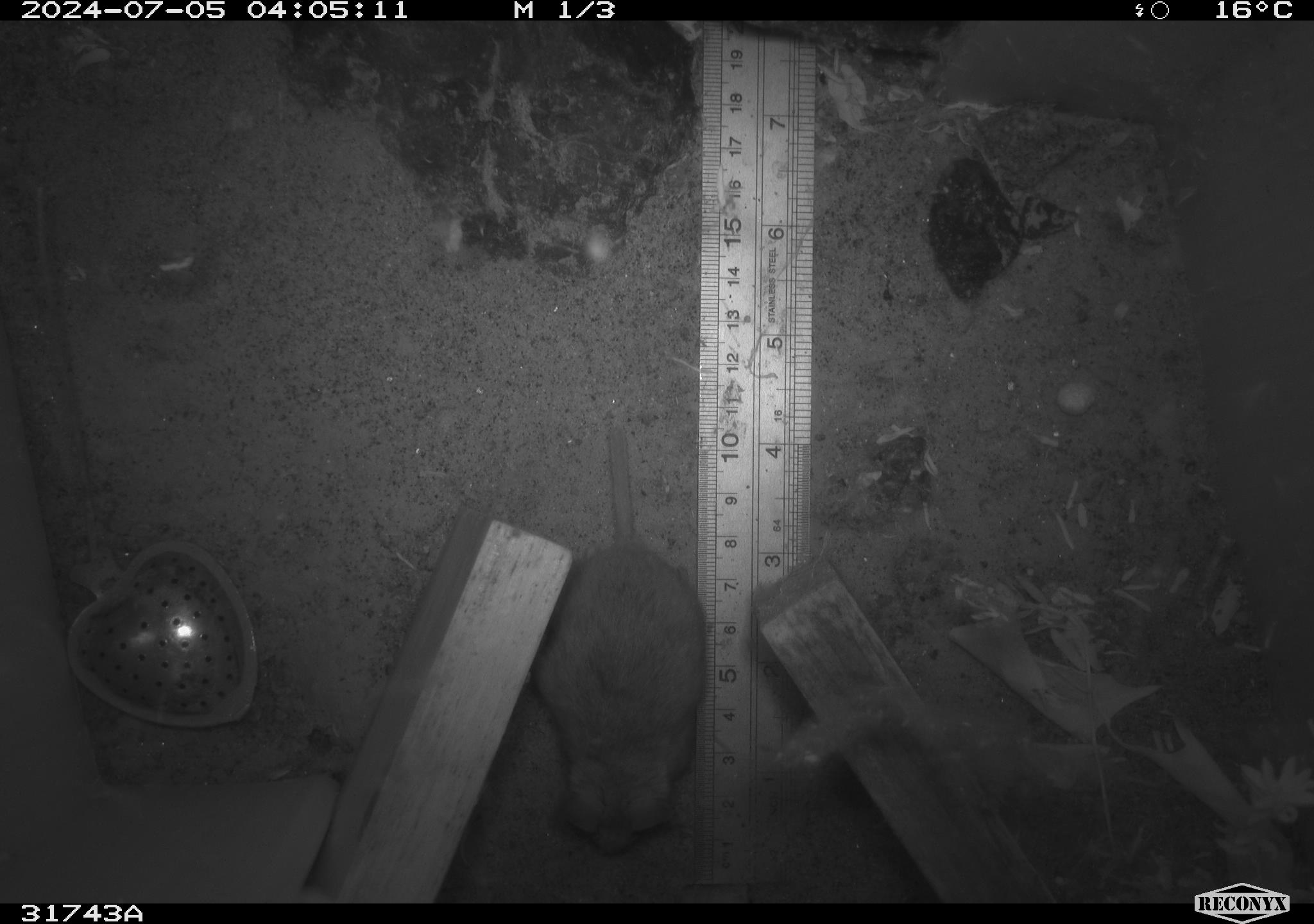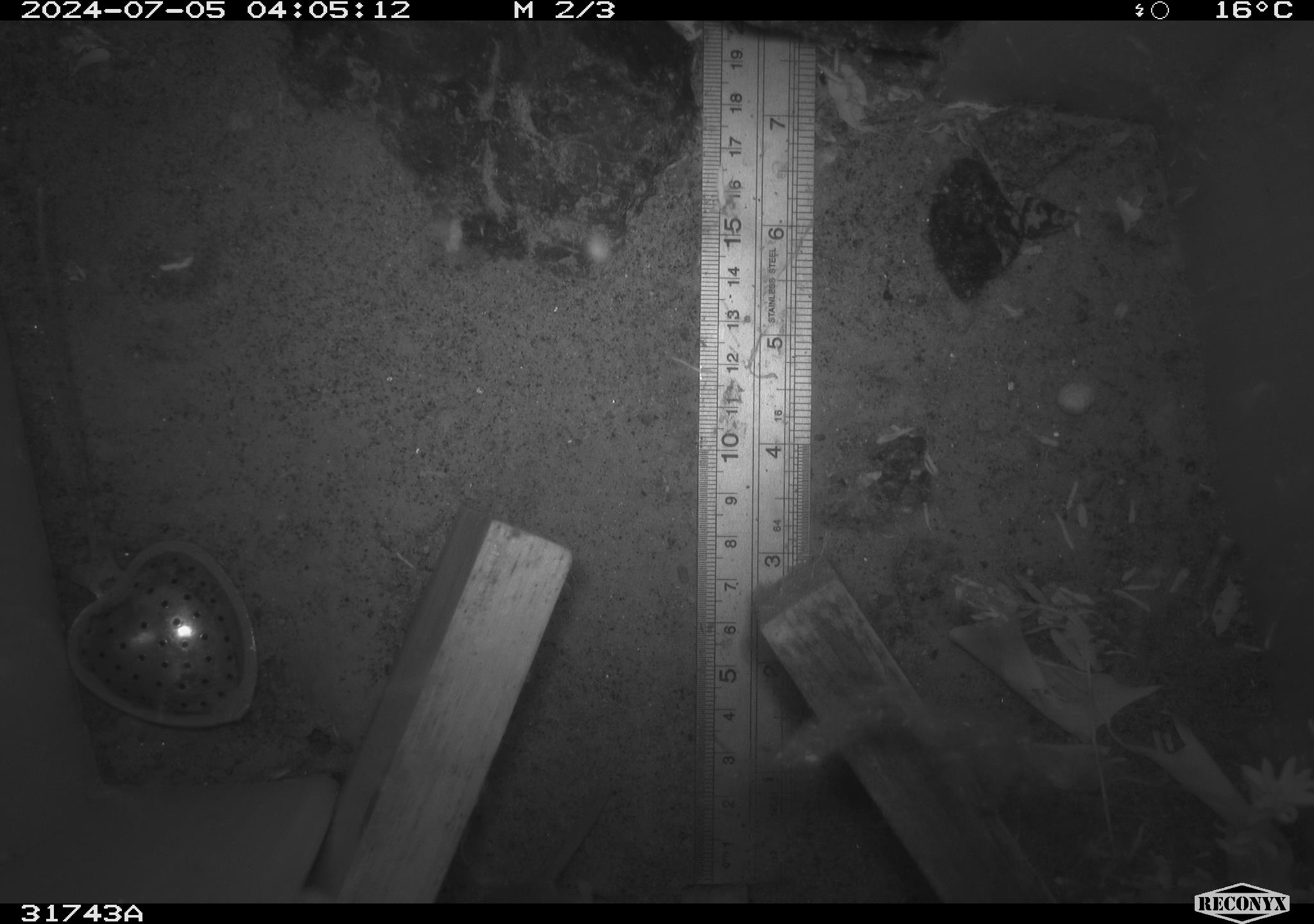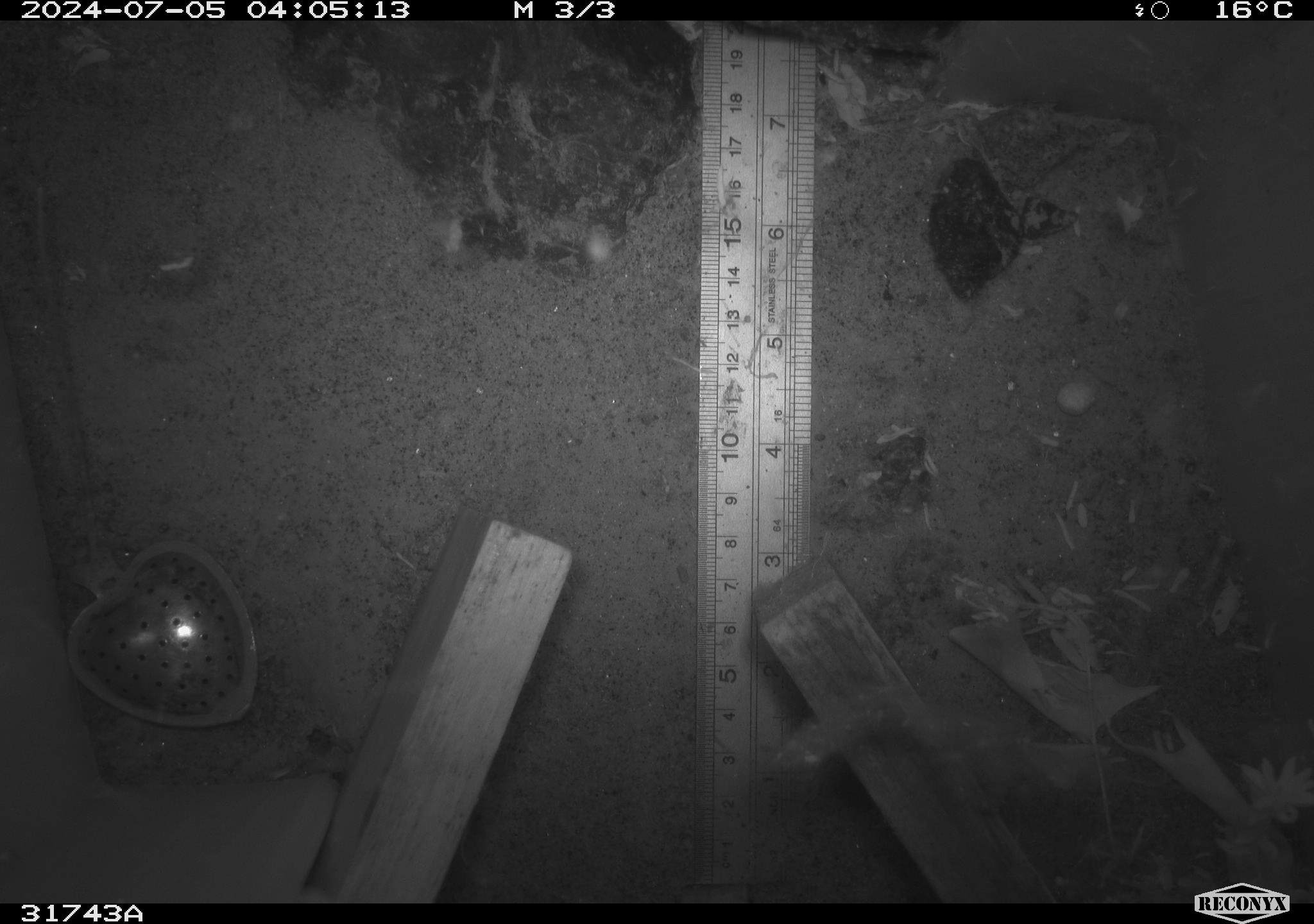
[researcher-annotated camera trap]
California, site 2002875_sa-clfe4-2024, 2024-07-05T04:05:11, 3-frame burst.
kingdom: Animalia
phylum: Chordata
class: Mammalia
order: Rodentia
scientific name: Rodentia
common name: rodent